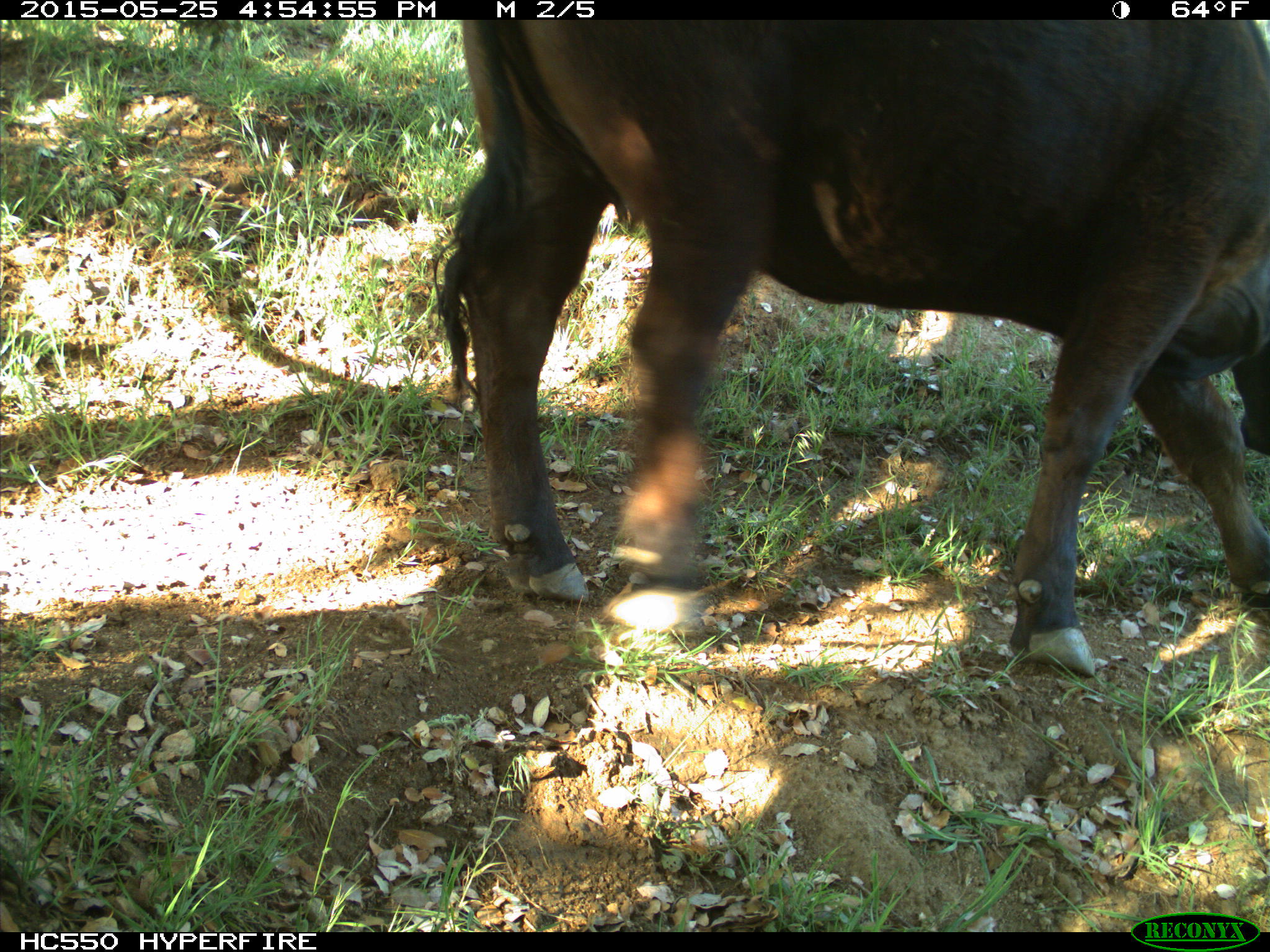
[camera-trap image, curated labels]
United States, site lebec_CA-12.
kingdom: Animalia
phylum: Chordata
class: Mammalia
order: Artiodactyla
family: Bovidae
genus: Bos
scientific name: Bos taurus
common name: domestic cow